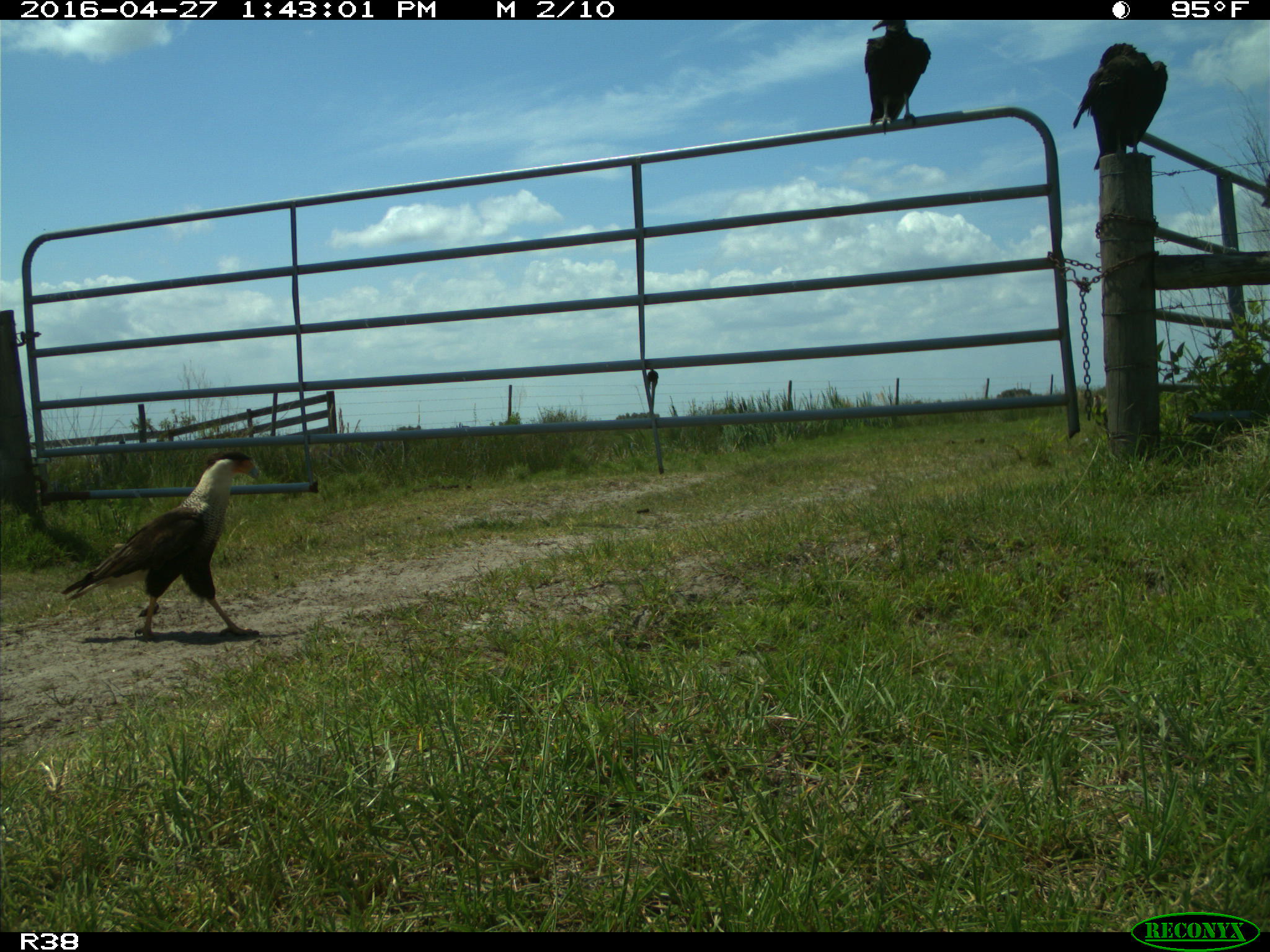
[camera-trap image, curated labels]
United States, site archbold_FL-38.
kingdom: Animalia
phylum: Chordata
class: Aves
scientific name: Aves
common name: birds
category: unidentified bird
Unidentified bird (birds) (Aves).